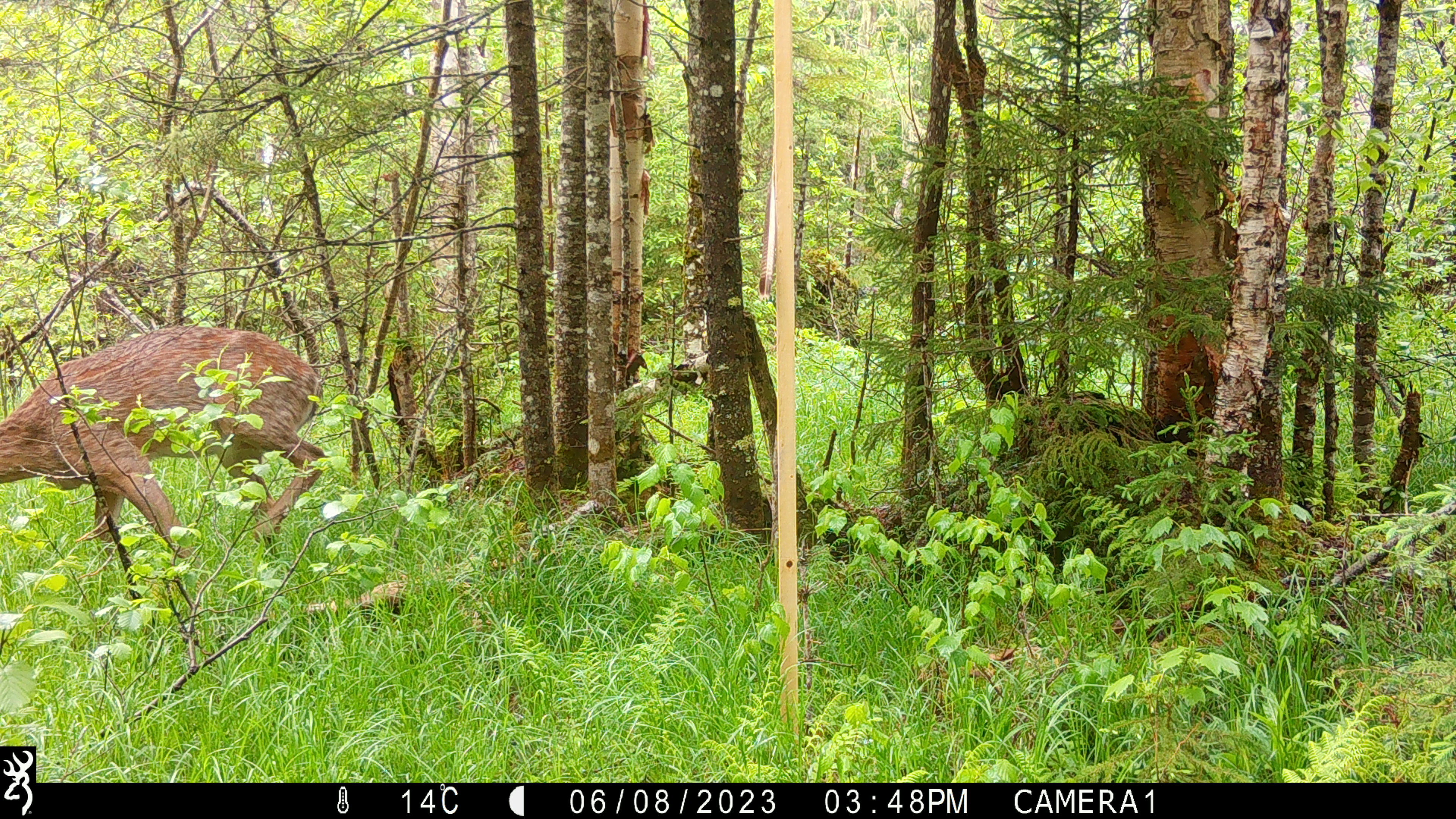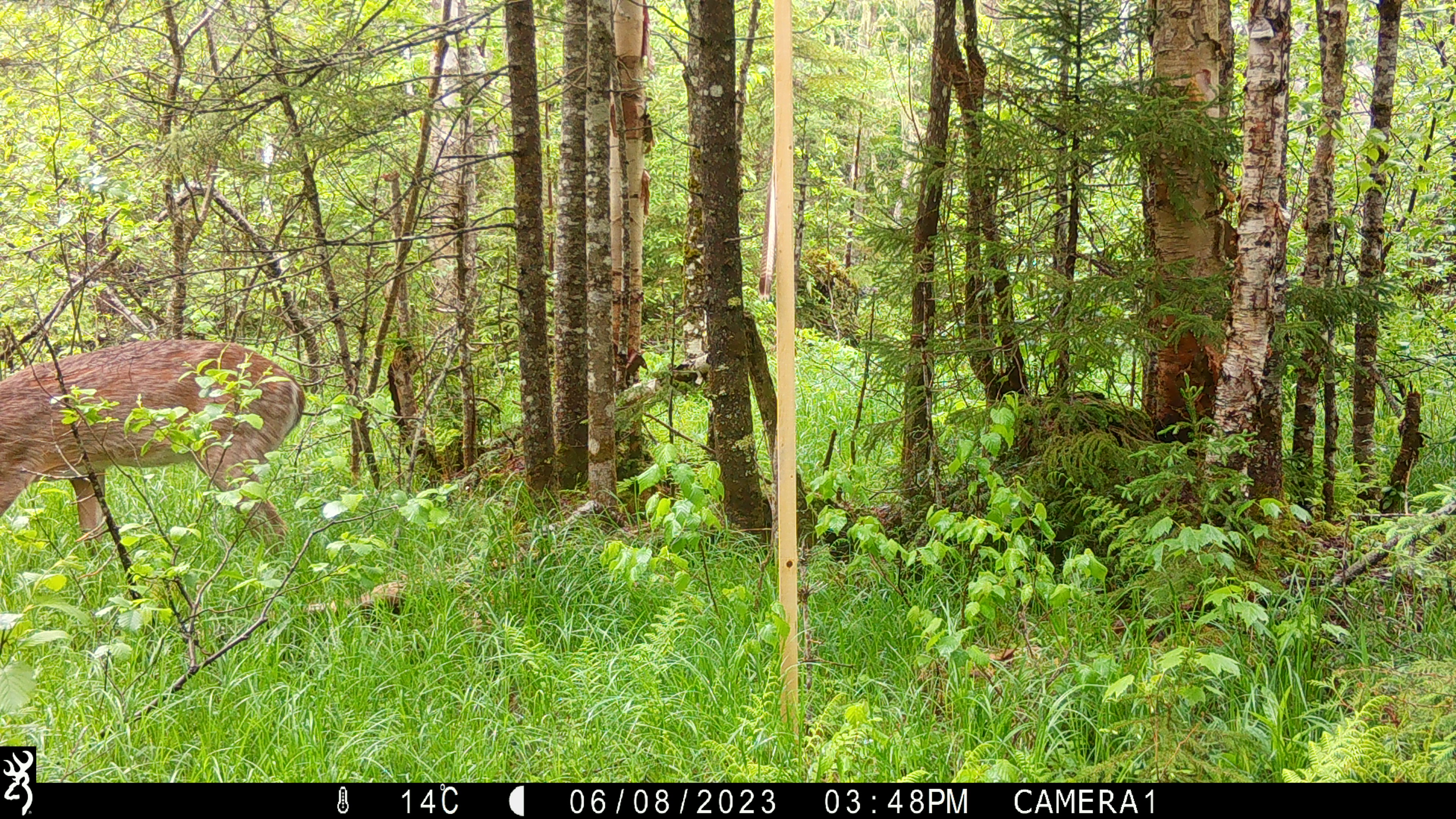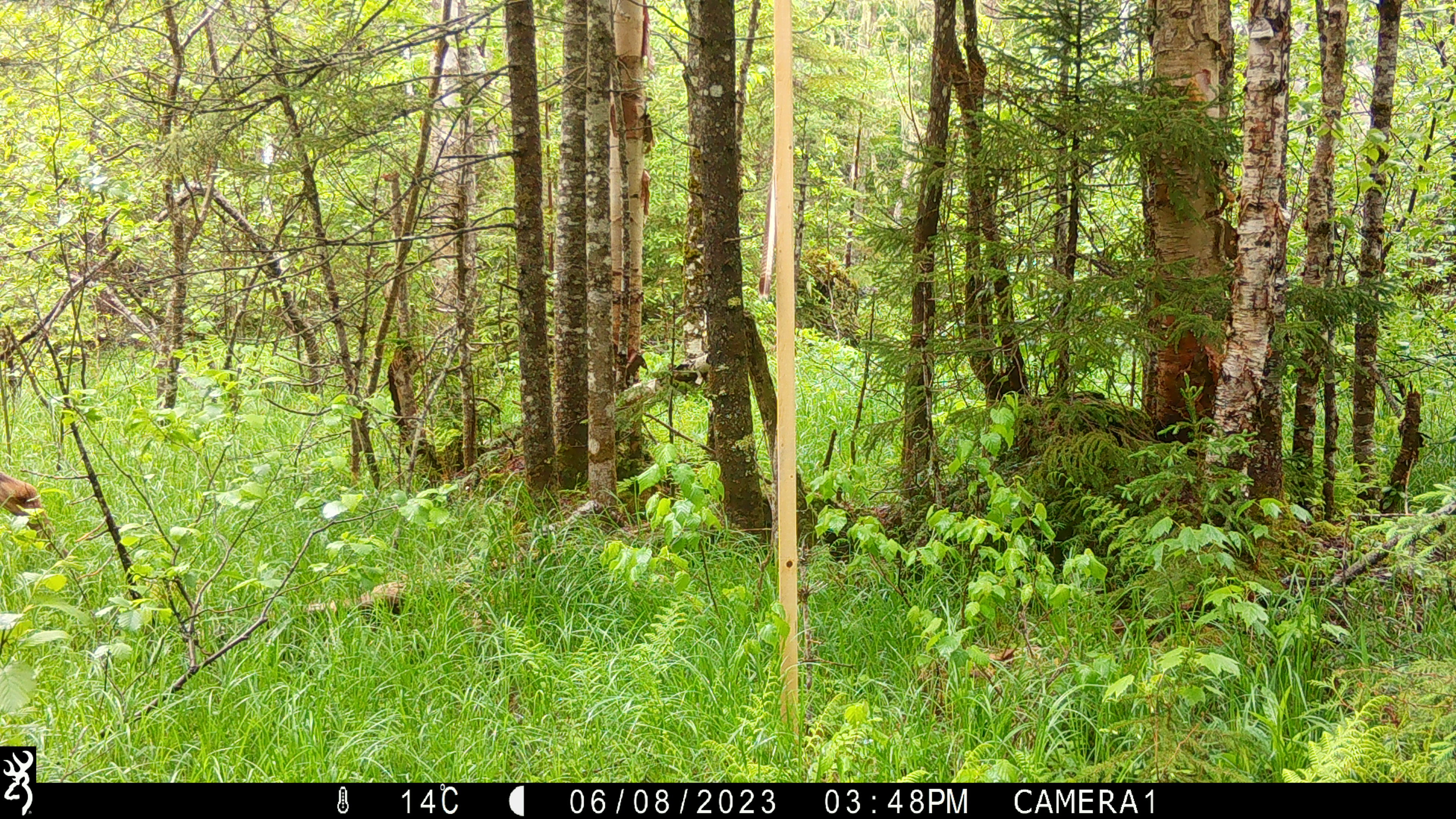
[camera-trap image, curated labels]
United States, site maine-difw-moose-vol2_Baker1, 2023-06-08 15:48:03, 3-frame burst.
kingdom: Animalia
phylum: Chordata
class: Mammalia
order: Artiodactyla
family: Cervidae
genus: Odocoileus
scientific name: Odocoileus virginianus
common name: white-tailed deer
White-tailed deer (Odocoileus virginianus).